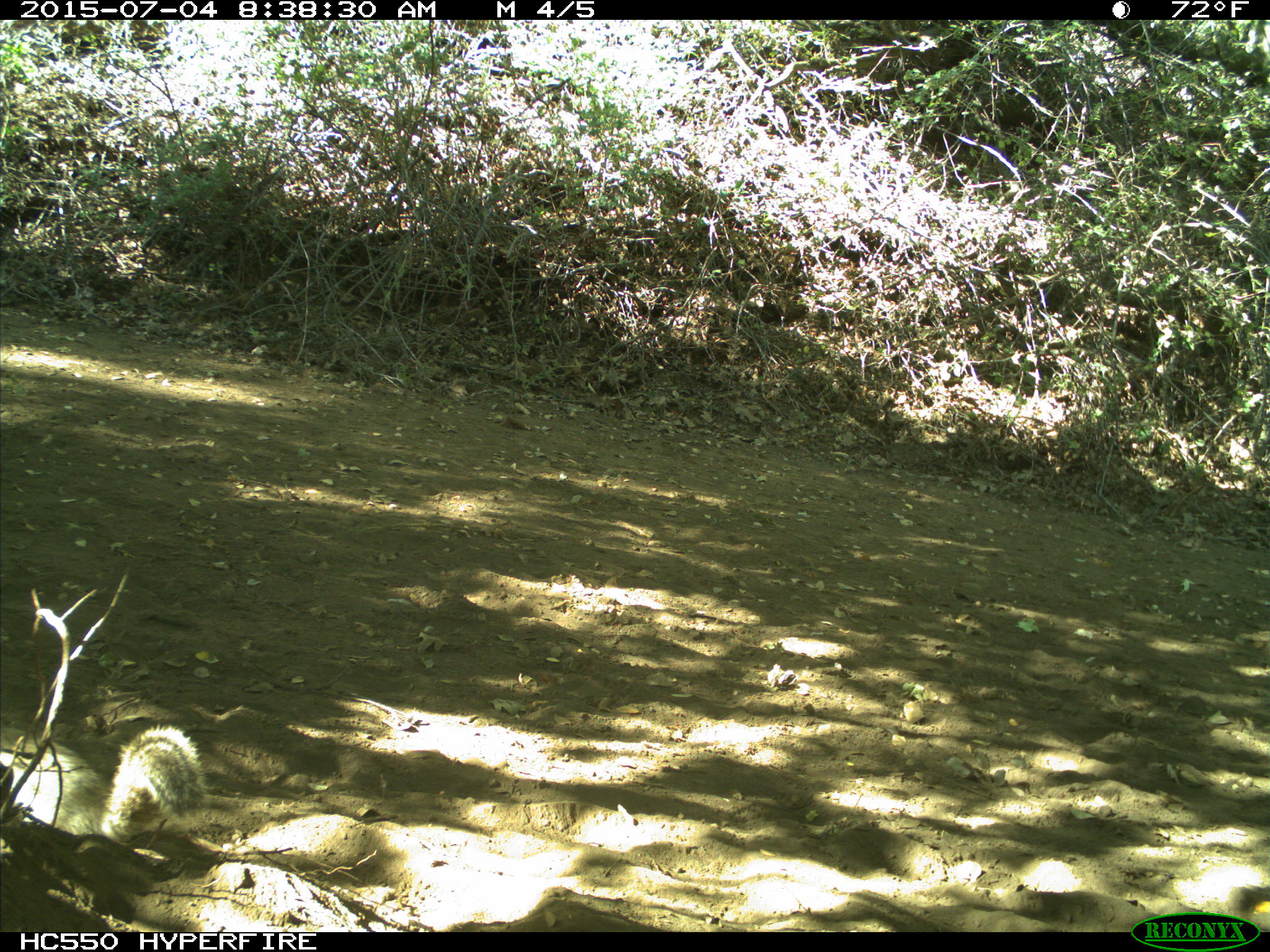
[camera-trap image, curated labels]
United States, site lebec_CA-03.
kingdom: Animalia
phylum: Chordata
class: Mammalia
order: Rodentia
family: Sciuridae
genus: Otospermophilus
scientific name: Otospermophilus beecheyi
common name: california ground squirrel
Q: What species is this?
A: Otospermophilus beecheyi (california ground squirrel).